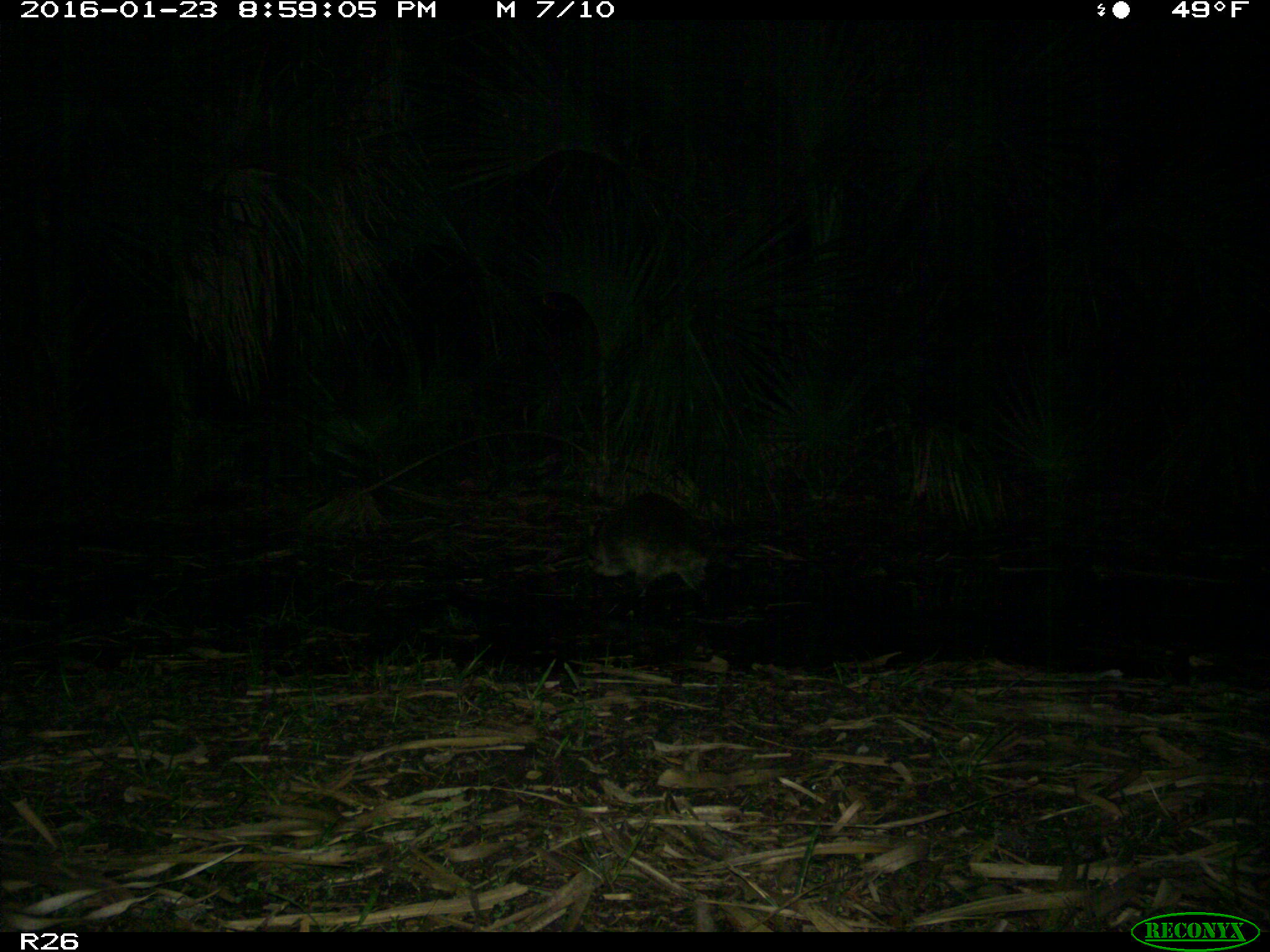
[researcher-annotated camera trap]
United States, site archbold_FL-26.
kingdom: Animalia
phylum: Chordata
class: Mammalia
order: Carnivora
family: Procyonidae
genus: Procyon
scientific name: Procyon lotor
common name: common raccoon